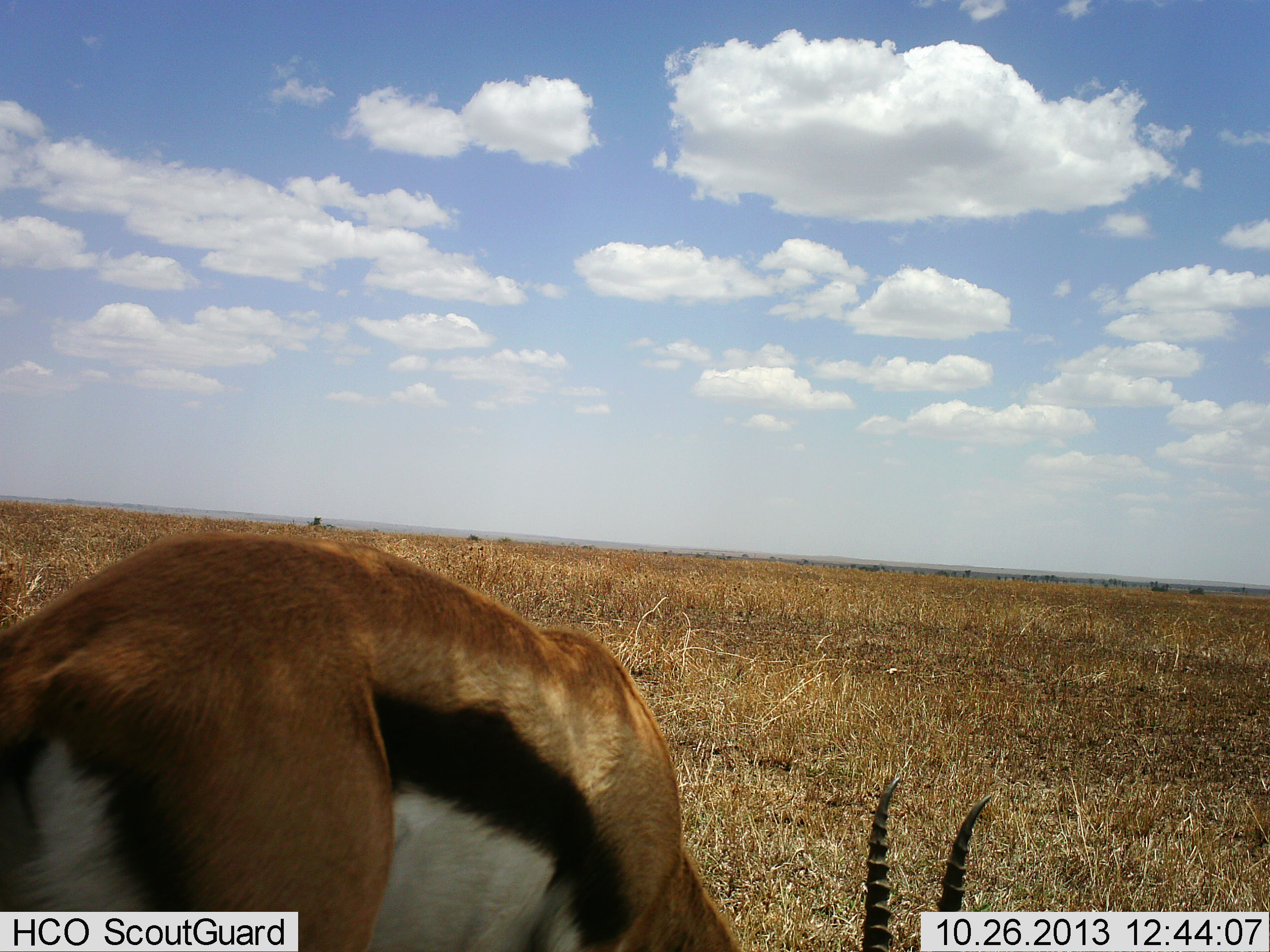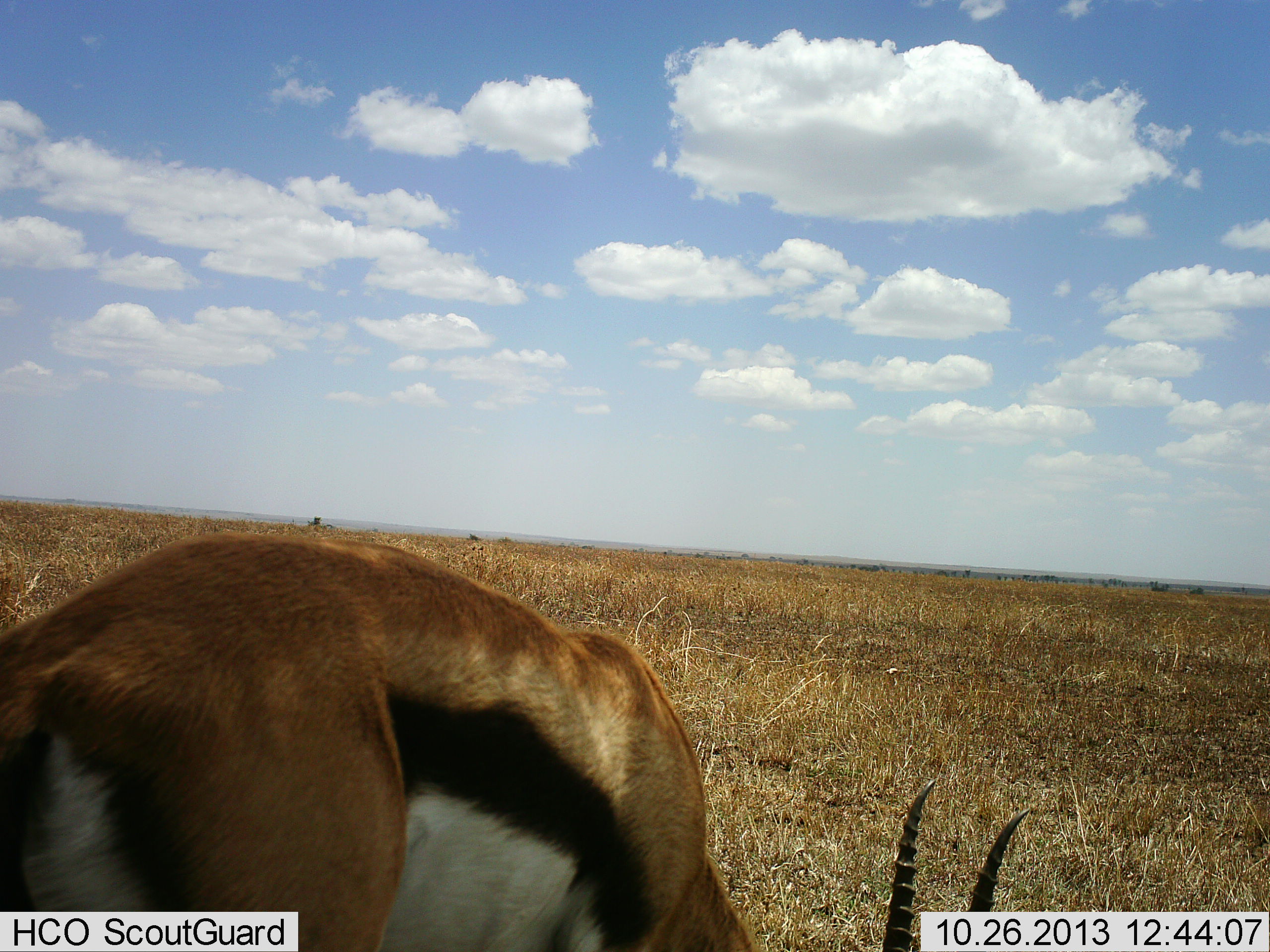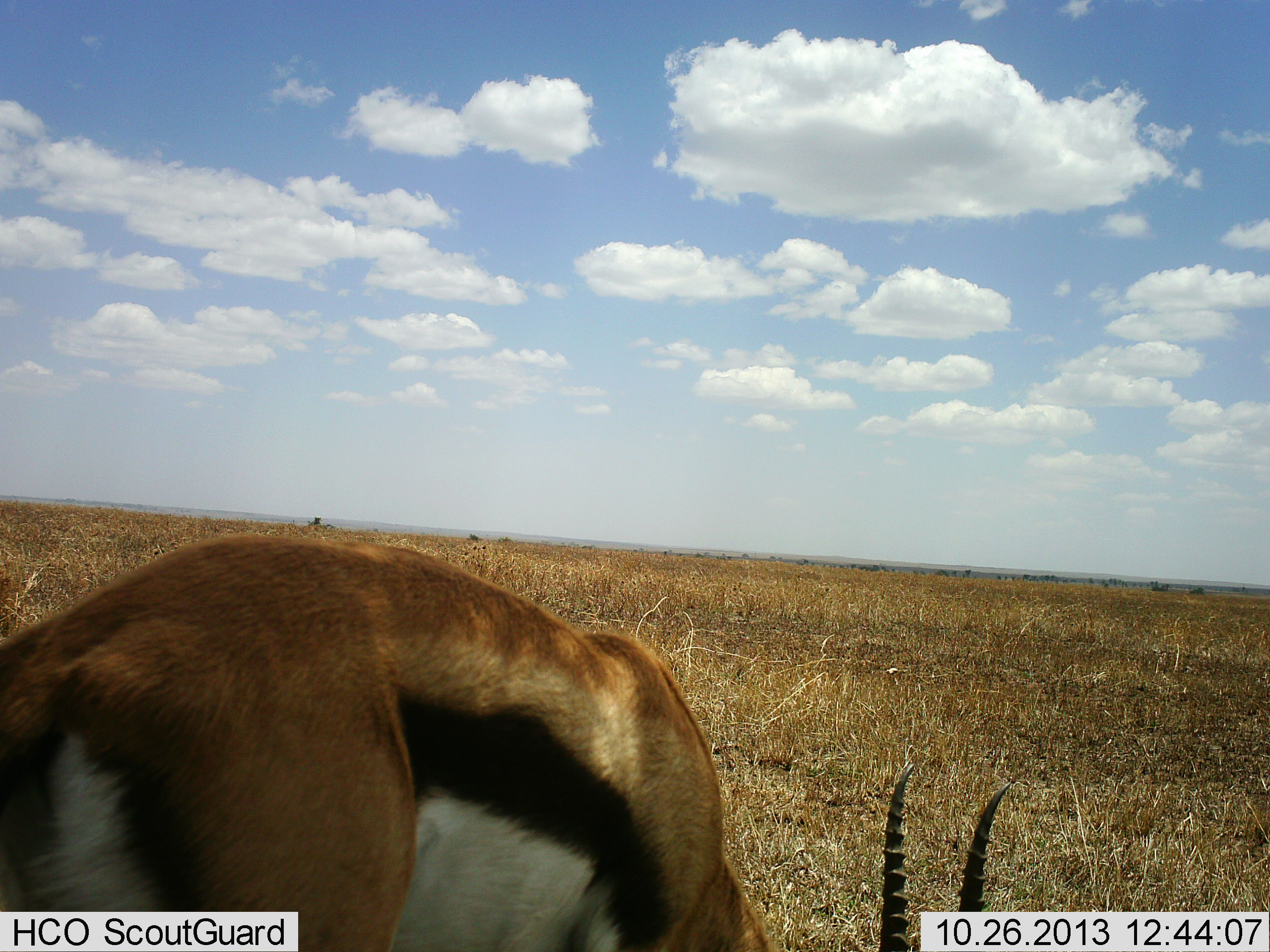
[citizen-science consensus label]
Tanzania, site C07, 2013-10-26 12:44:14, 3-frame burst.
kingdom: Animalia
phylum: Chordata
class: Mammalia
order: Artiodactyla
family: Bovidae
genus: Eudorcas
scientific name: Eudorcas thomsonii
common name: thomson's gazelle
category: gazellethomsons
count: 1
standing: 10%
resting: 0%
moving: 10%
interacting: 0%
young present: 0%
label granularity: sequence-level